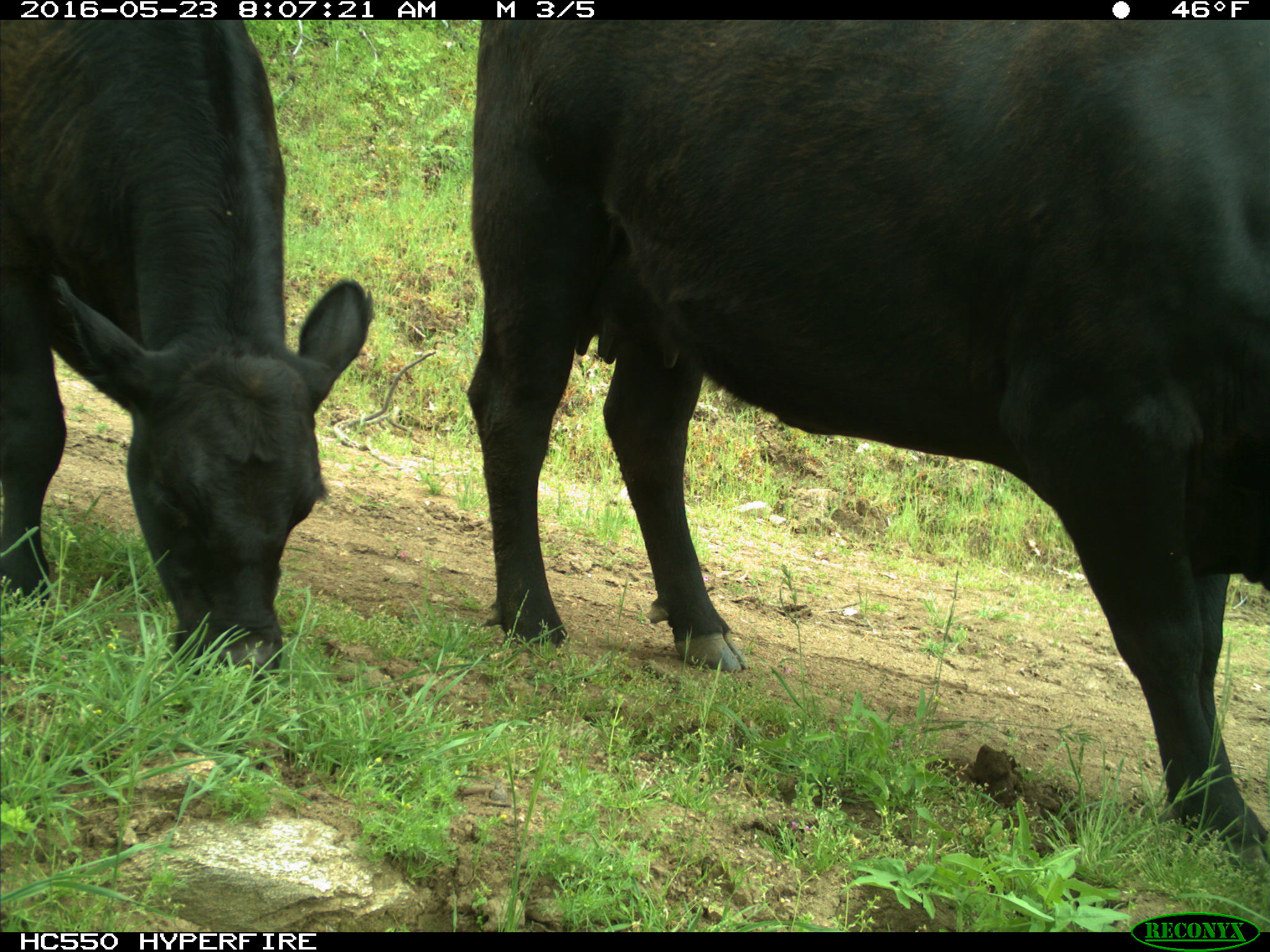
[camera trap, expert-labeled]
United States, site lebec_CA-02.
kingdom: Animalia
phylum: Chordata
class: Mammalia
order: Artiodactyla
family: Bovidae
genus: Bos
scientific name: Bos taurus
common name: domestic cow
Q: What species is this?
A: Bos taurus (domestic cow).